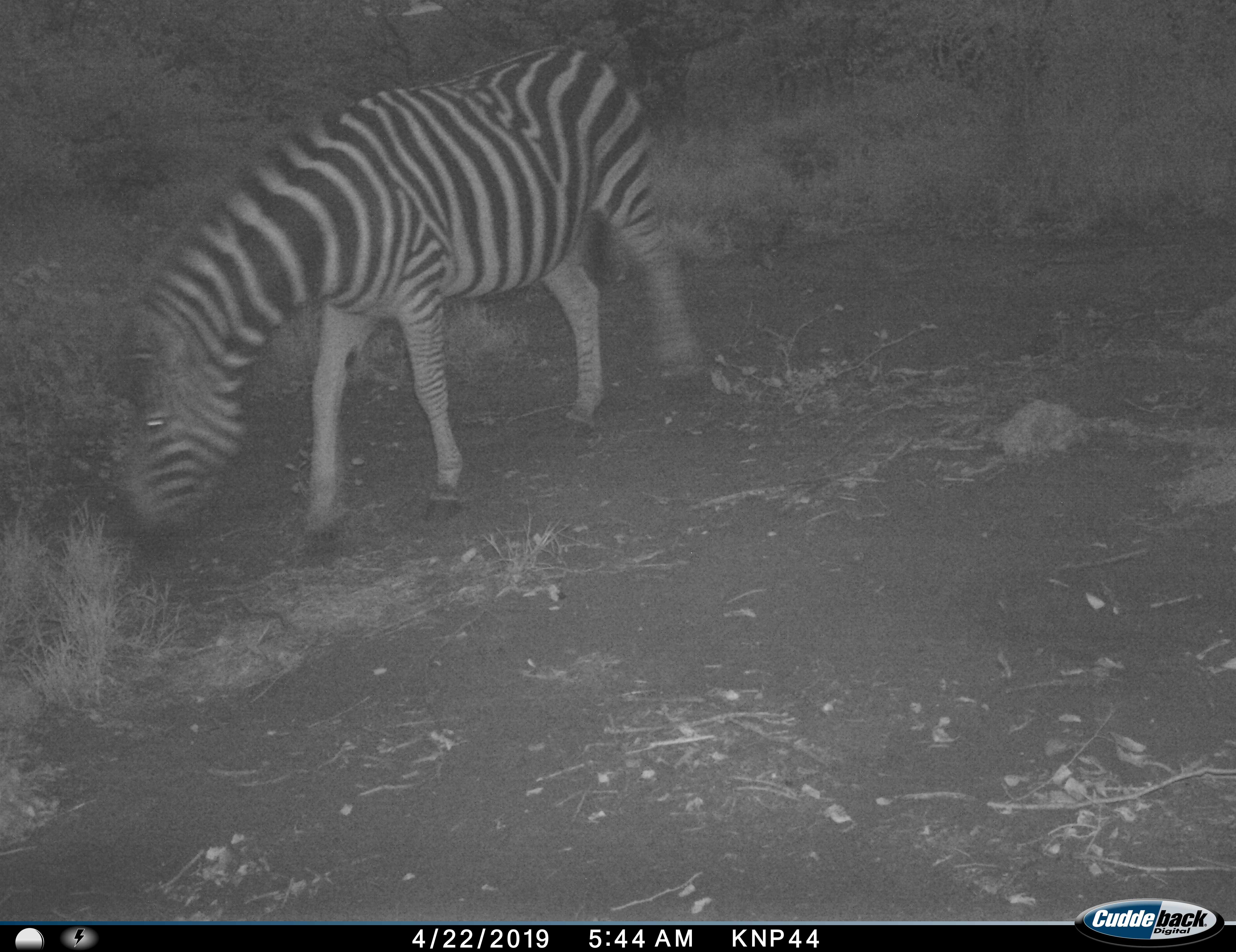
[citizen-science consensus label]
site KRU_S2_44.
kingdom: Animalia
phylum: Chordata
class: Mammalia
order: Perissodactyla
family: Equidae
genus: Equus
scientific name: Equus quagga burchellii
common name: burchell's zebra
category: zebraburchells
Zebraburchells (burchell's zebra) (Equus quagga burchellii), count 1. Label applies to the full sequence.